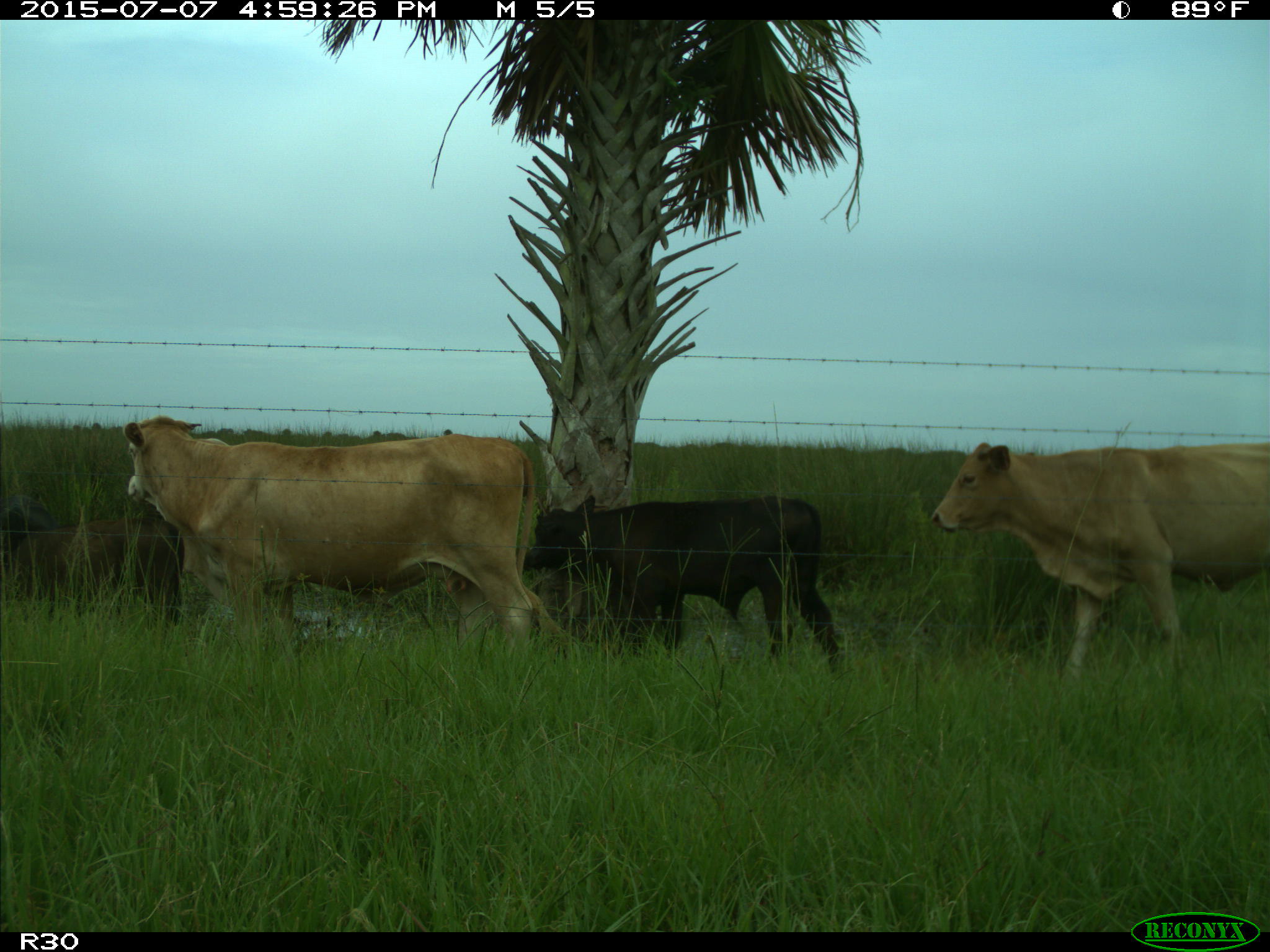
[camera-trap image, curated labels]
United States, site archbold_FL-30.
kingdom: Animalia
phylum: Chordata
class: Mammalia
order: Artiodactyla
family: Bovidae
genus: Bos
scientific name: Bos taurus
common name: domestic cow